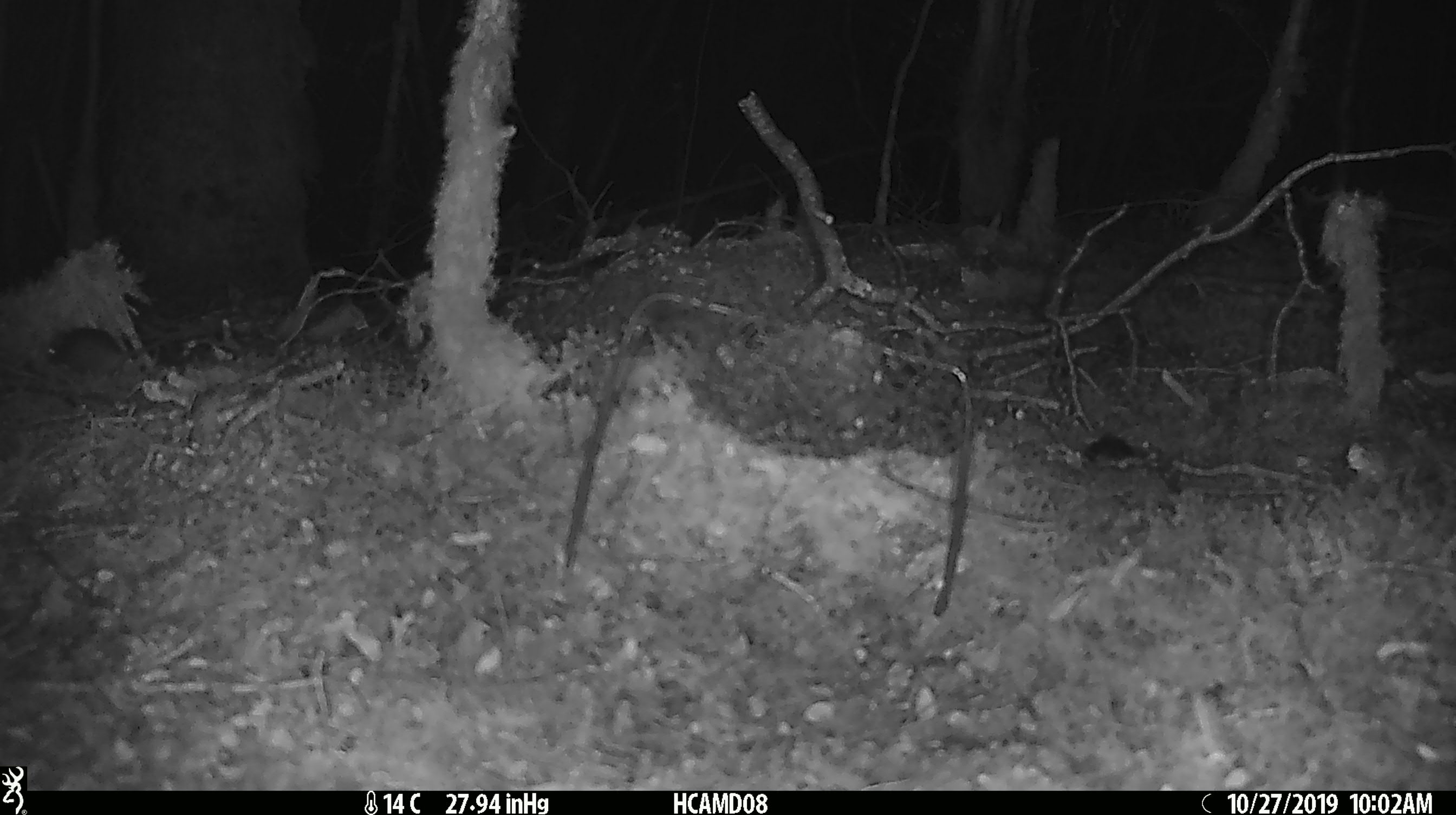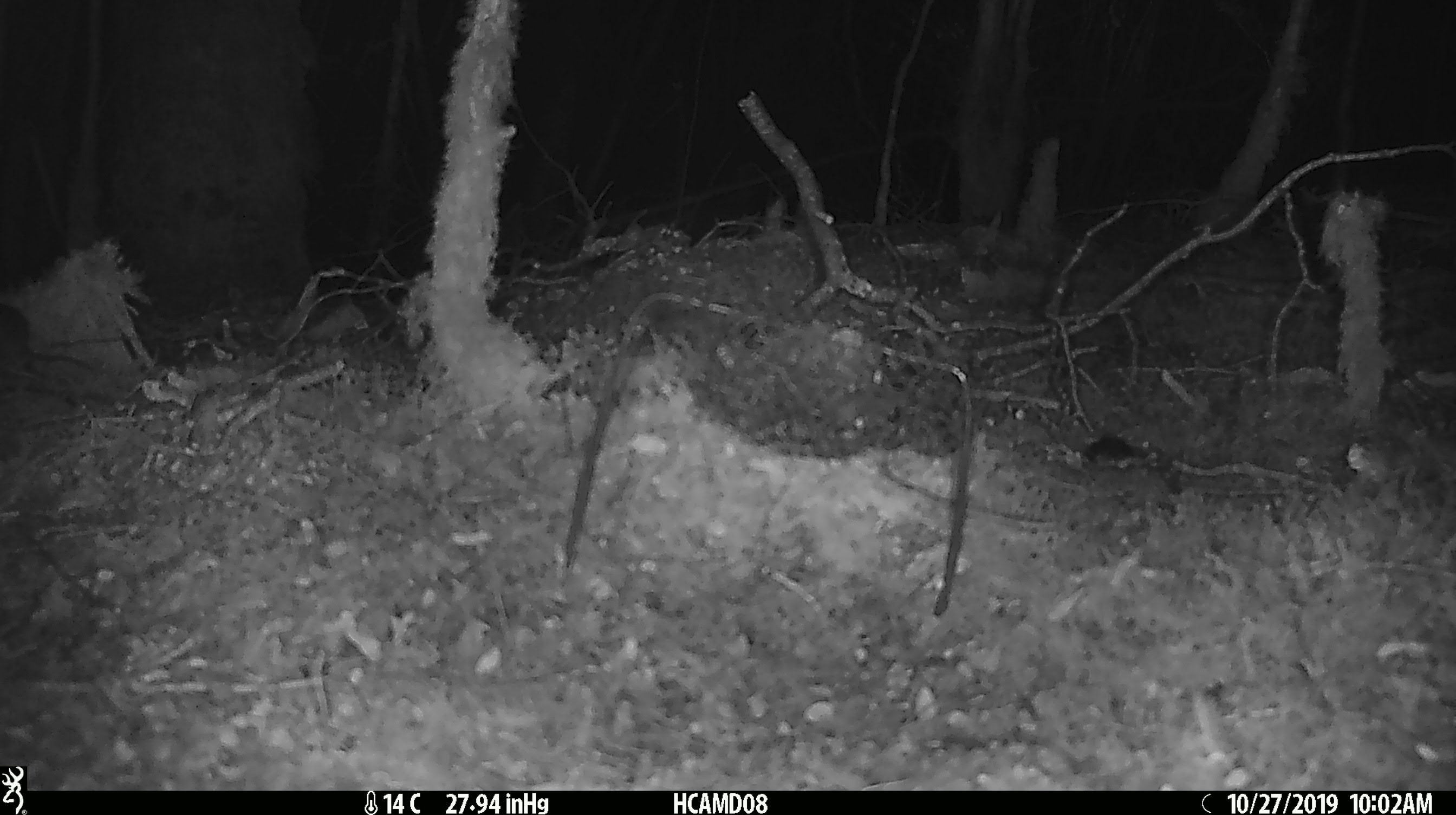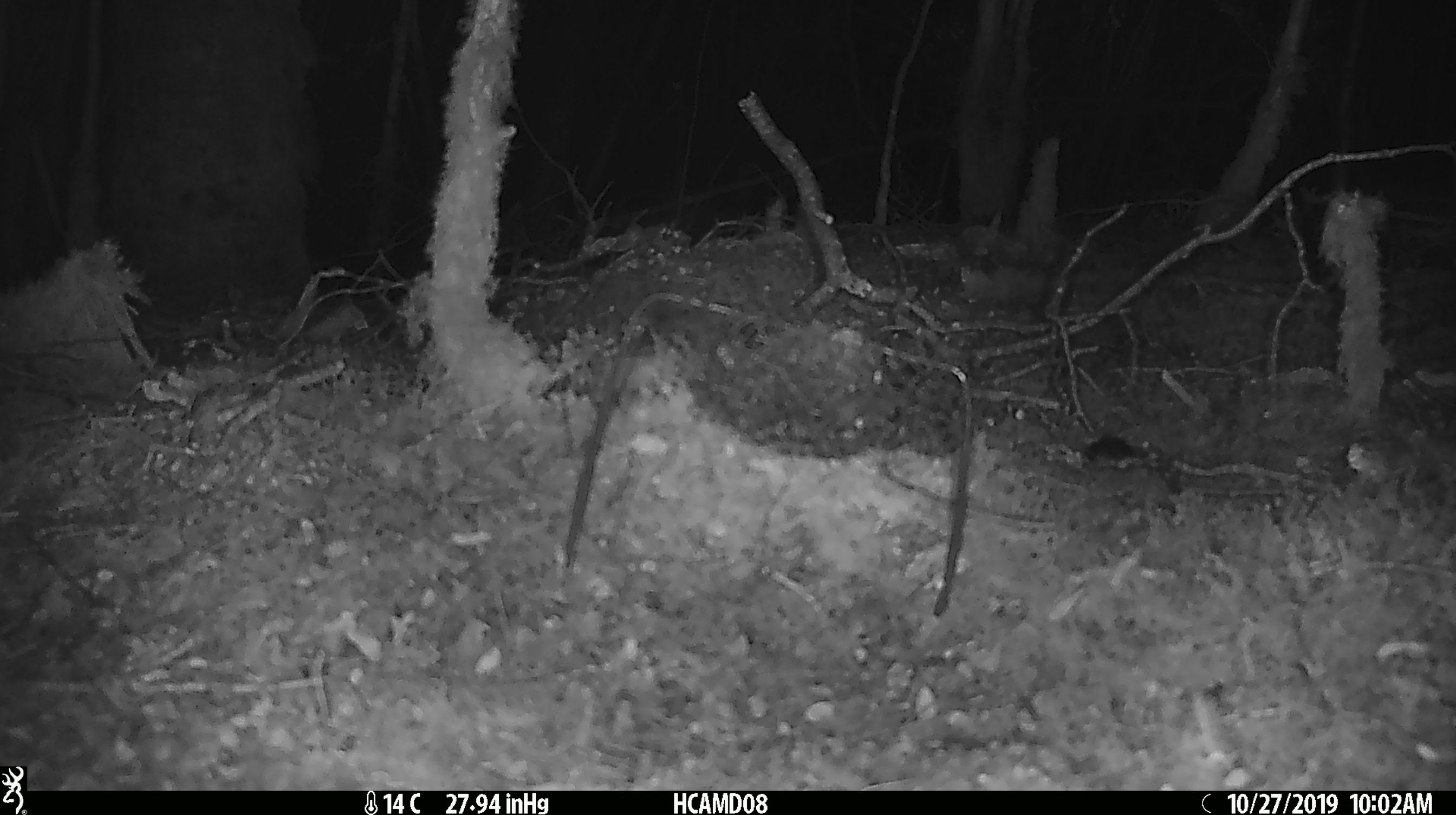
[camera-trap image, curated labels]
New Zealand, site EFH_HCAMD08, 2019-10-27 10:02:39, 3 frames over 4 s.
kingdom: Animalia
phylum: Chordata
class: Mammalia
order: Rodentia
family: Muridae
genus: Mus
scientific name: Mus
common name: mouse